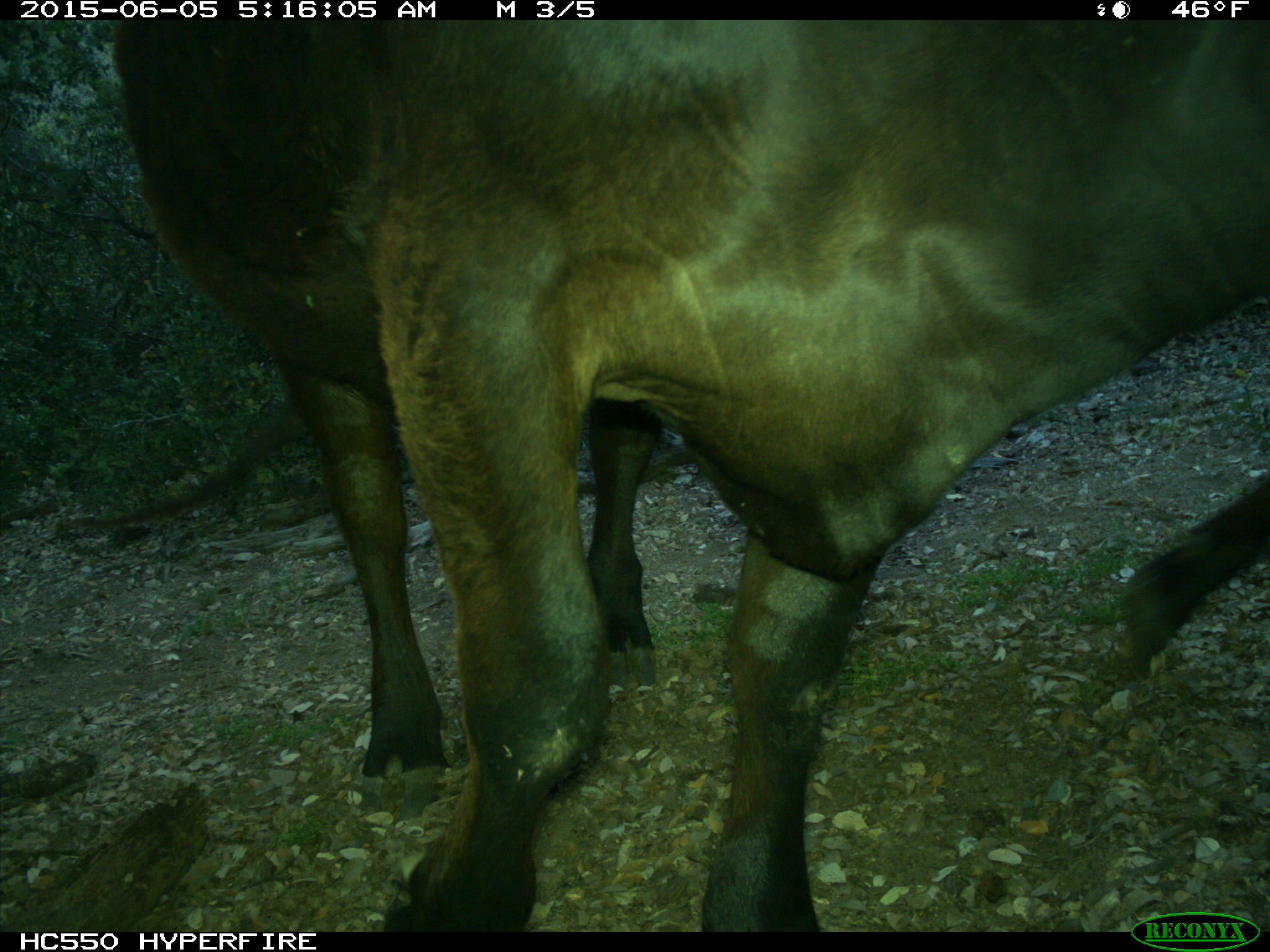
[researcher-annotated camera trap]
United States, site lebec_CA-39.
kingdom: Animalia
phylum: Chordata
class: Mammalia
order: Artiodactyla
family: Bovidae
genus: Bos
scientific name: Bos taurus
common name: domestic cow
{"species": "Bos taurus (domestic cow)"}